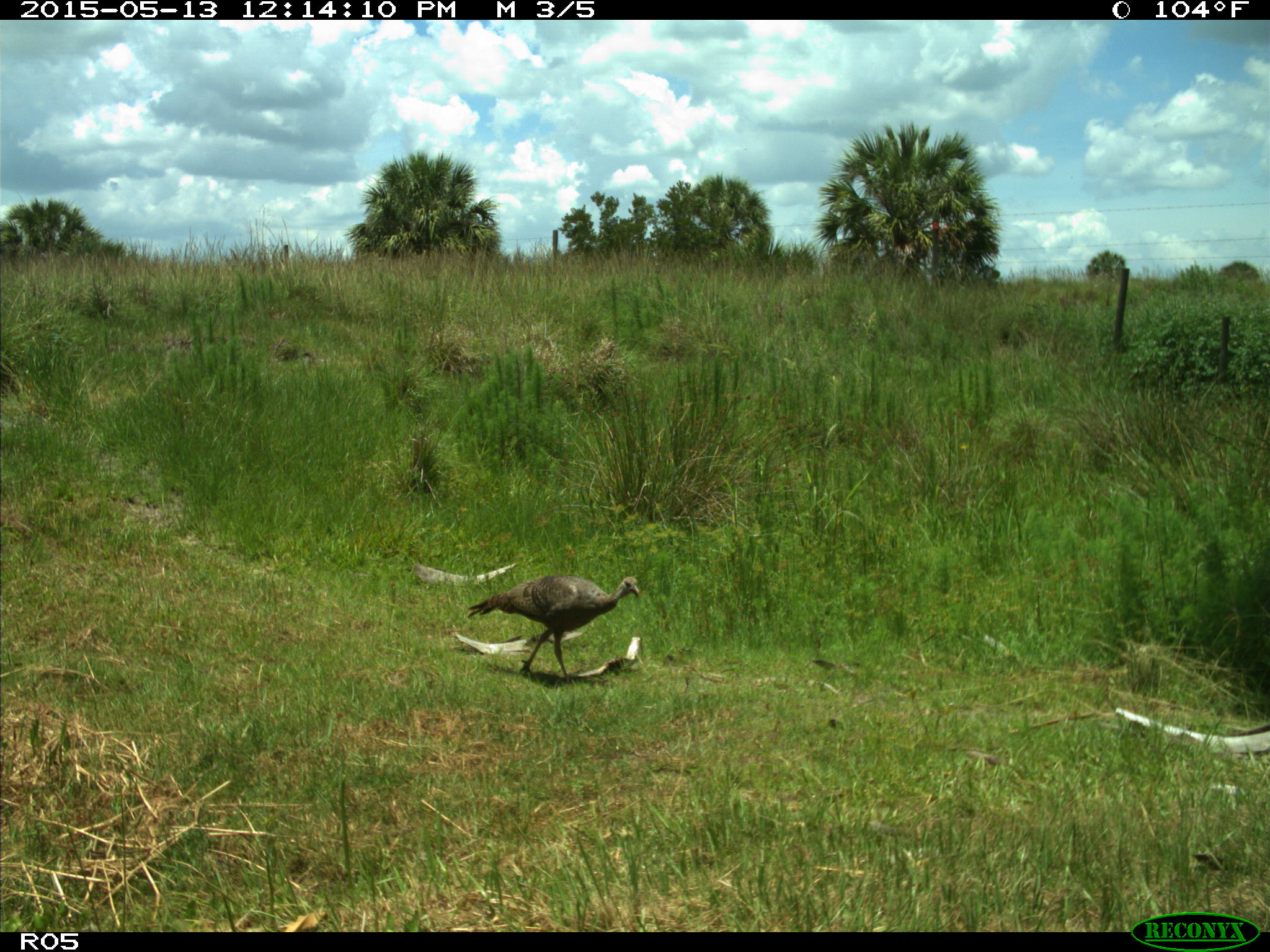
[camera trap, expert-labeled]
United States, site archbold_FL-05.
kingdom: Animalia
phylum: Chordata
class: Aves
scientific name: Aves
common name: birds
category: unidentified bird